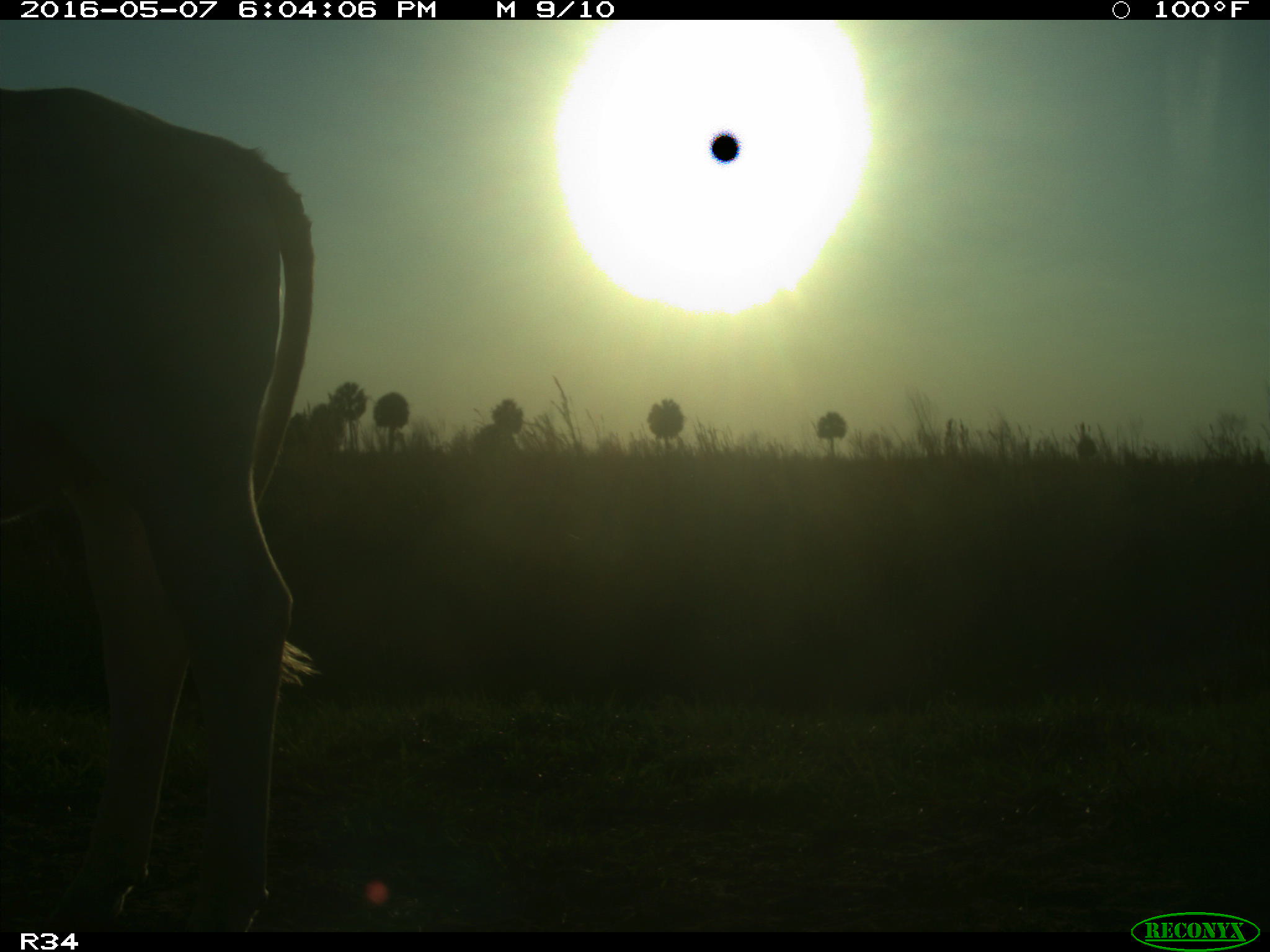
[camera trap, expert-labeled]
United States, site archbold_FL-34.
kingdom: Animalia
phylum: Chordata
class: Mammalia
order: Artiodactyla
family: Bovidae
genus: Bos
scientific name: Bos taurus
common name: domestic cow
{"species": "Bos taurus (domestic cow)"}